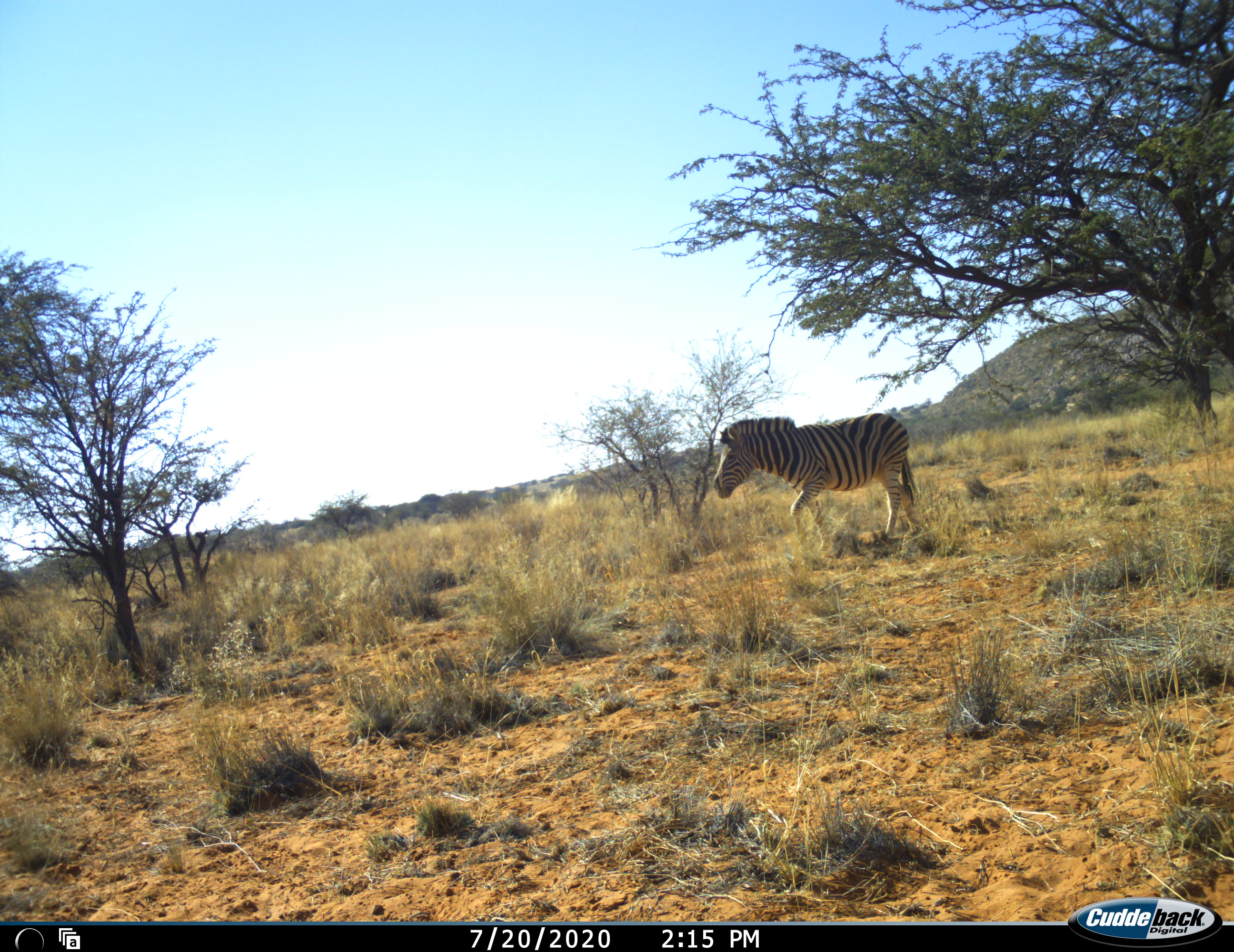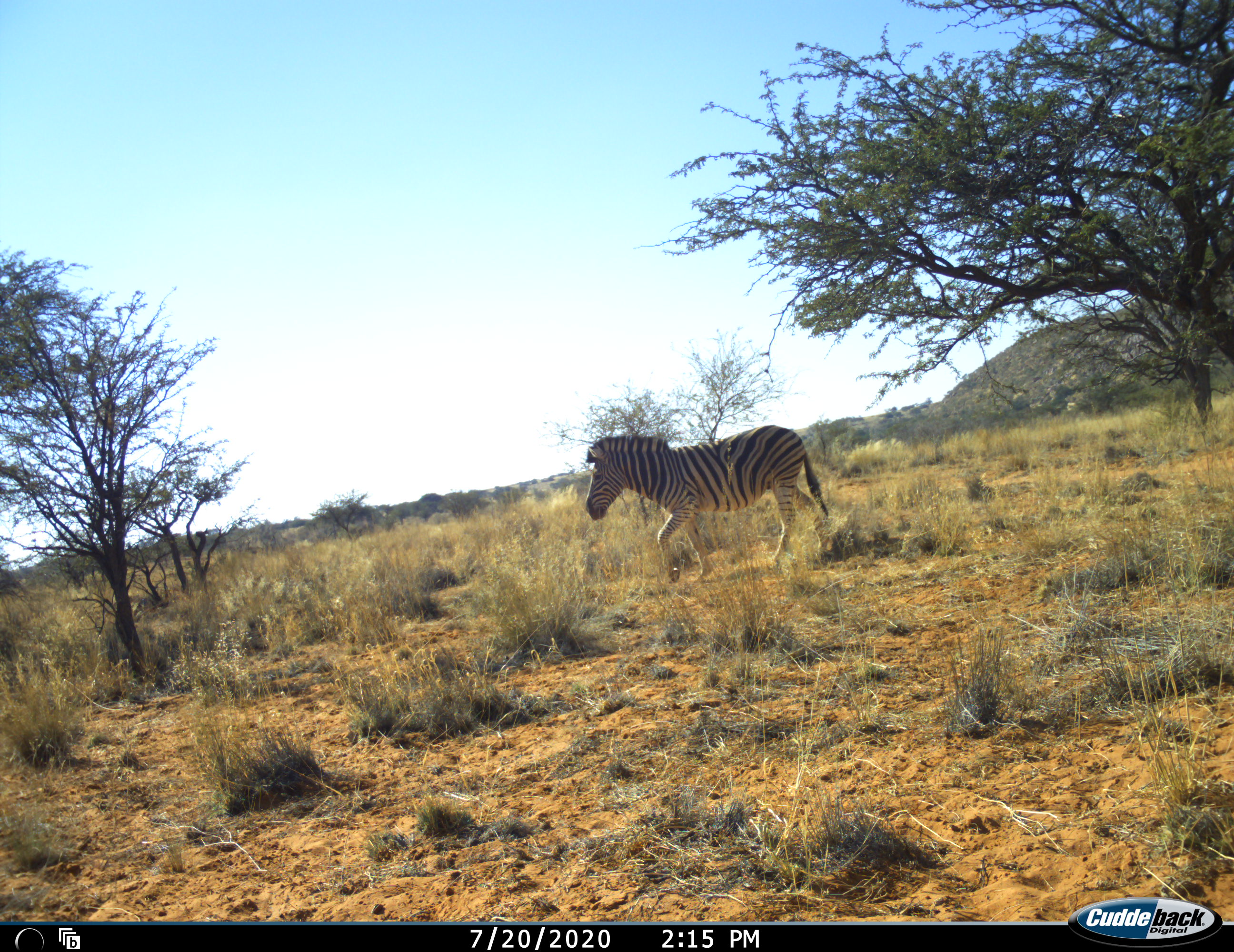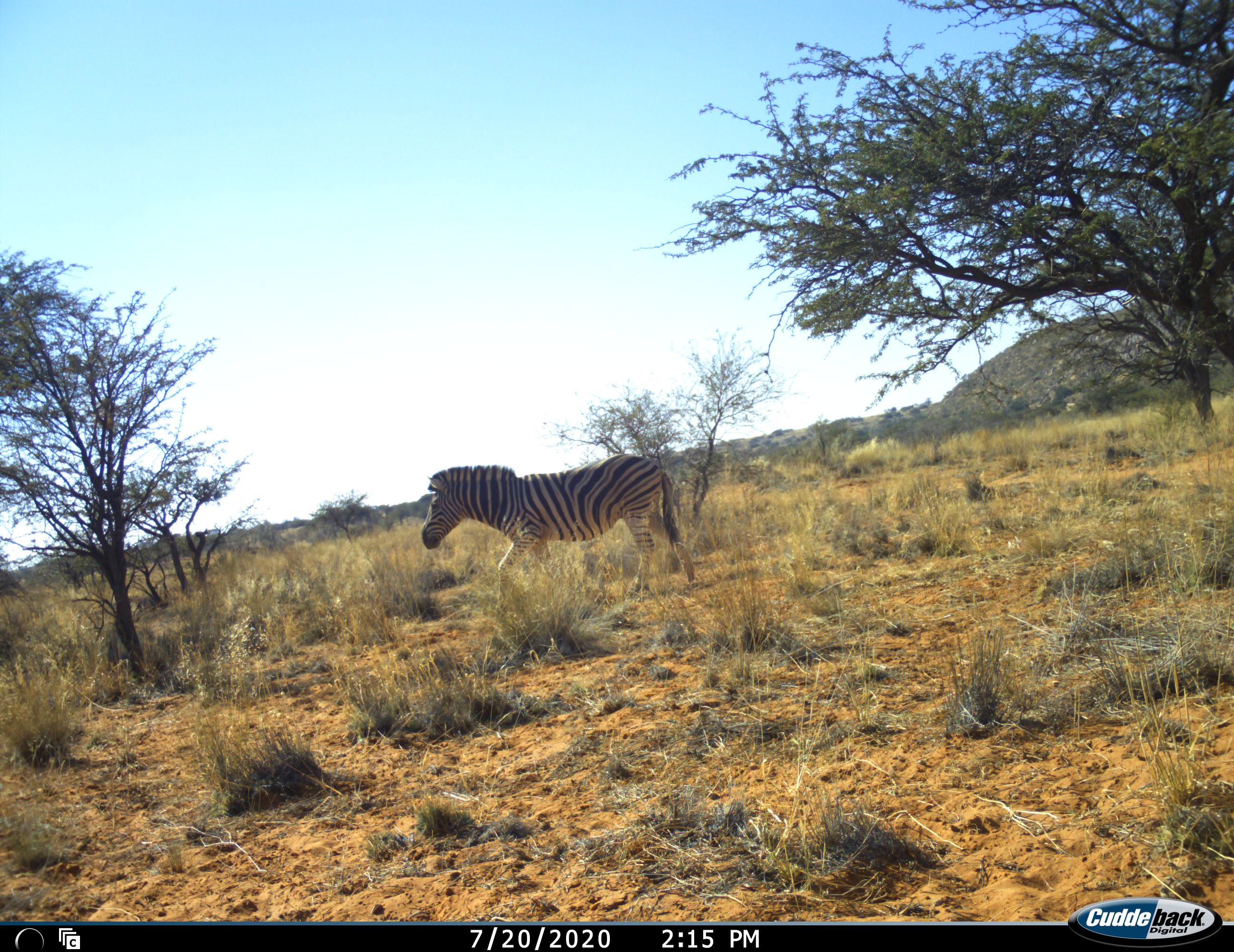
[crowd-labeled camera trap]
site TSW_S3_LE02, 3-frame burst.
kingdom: Animalia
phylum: Chordata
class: Mammalia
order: Perissodactyla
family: Equidae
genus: Equus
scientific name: Equus quagga burchellii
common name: burchell's zebra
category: zebraburchells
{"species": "zebraburchells (burchell's zebra) (Equus quagga burchellii)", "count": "1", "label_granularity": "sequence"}